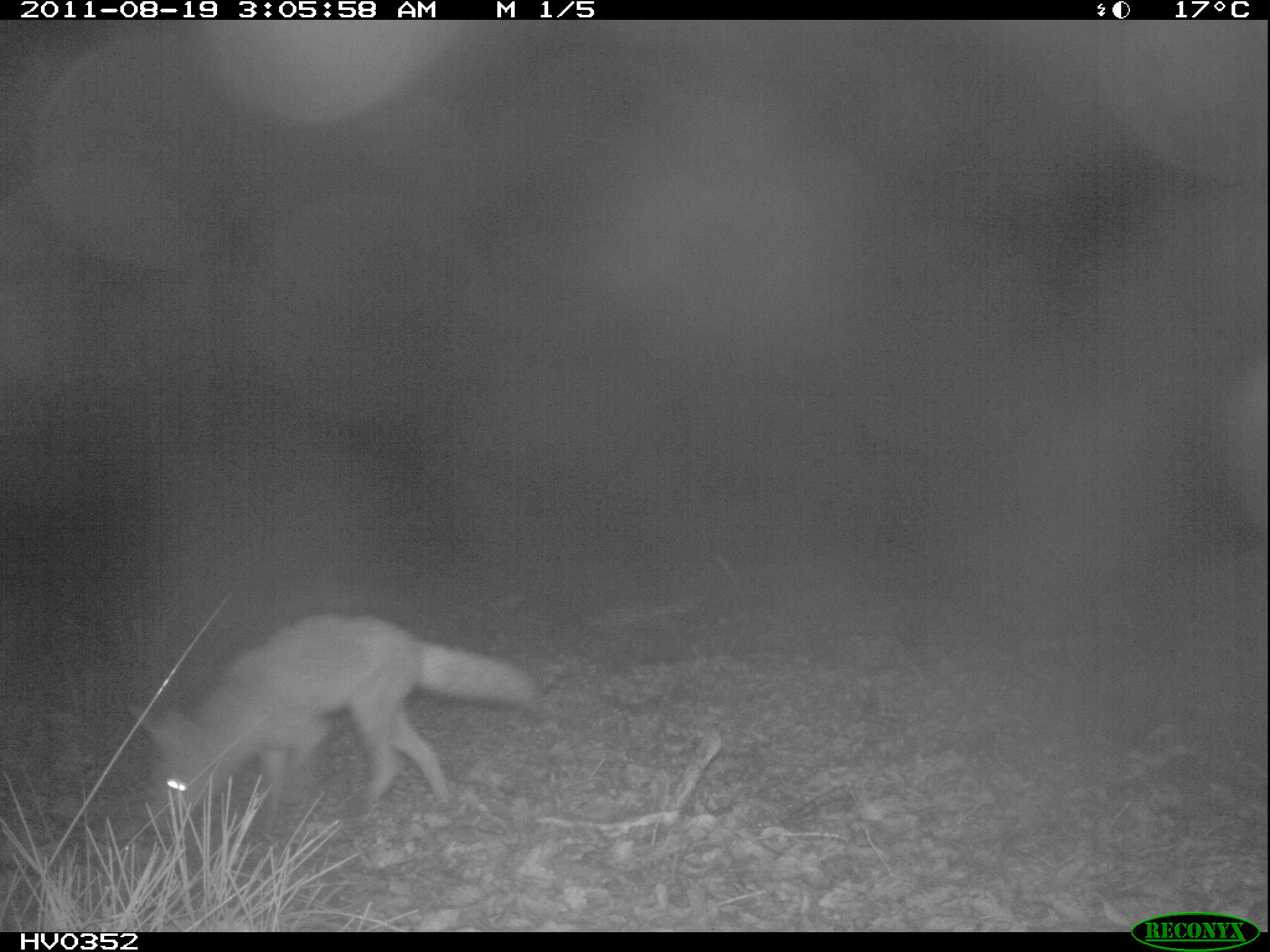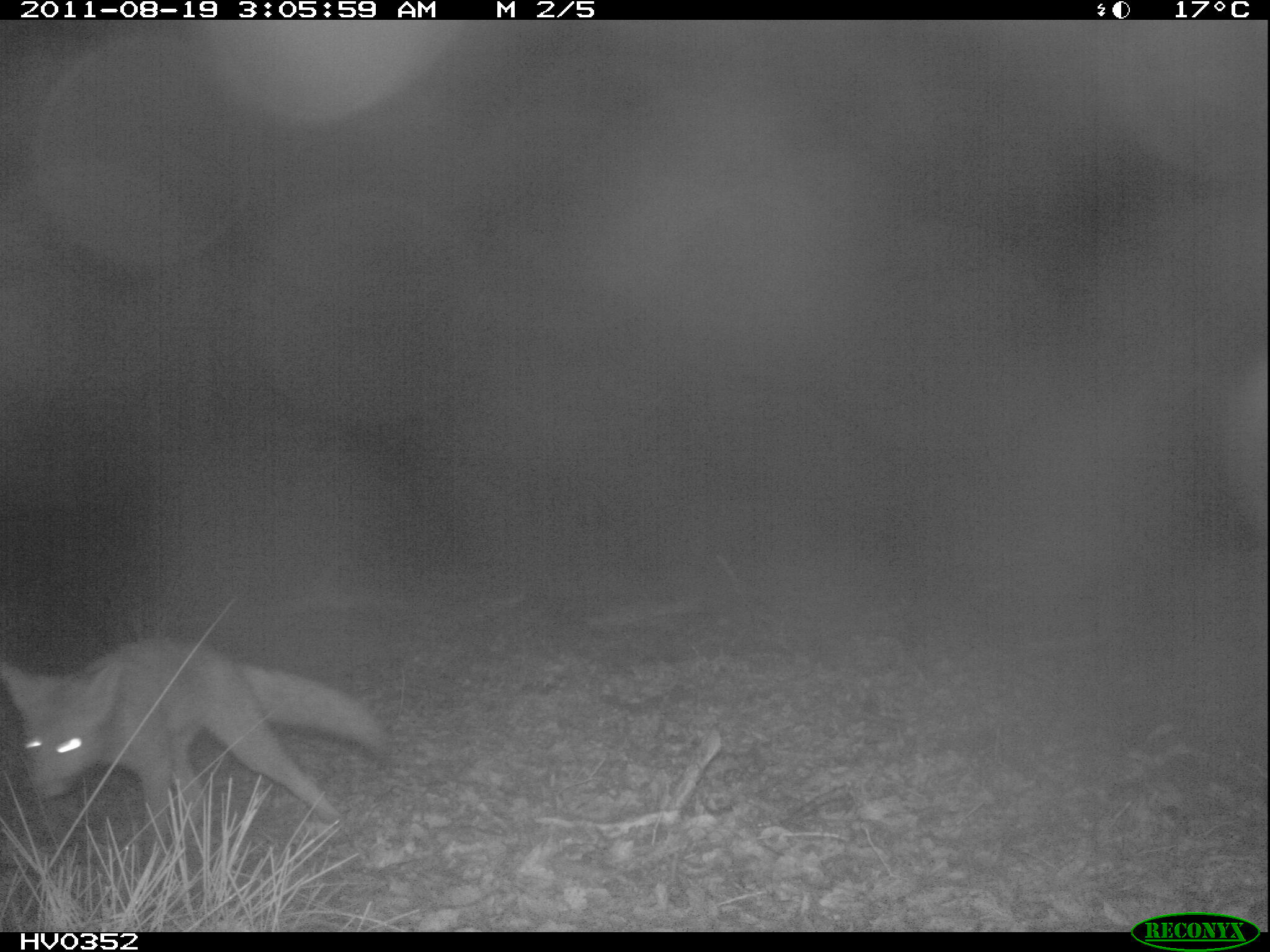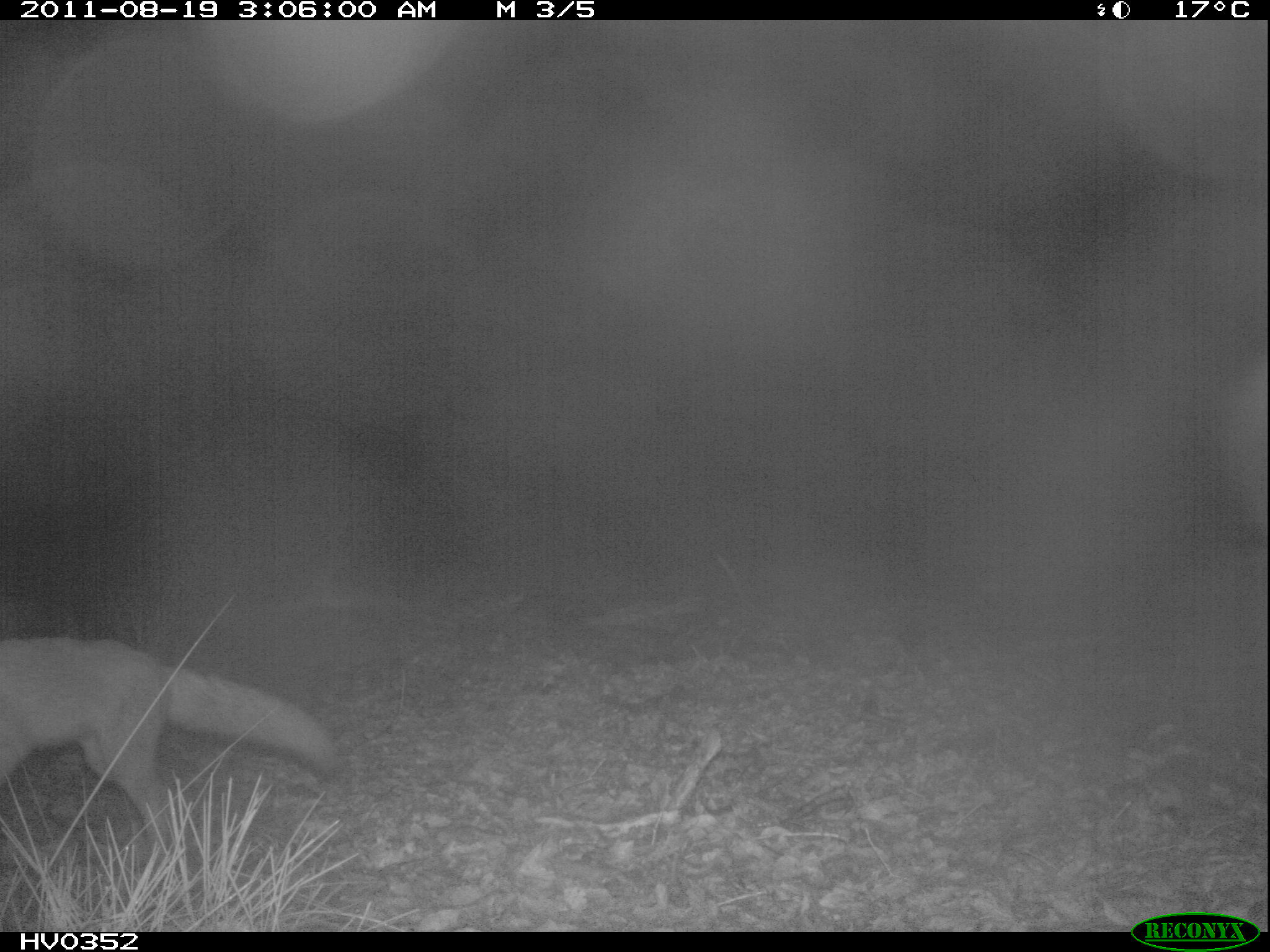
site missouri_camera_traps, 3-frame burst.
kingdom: Animalia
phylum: Chordata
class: Mammalia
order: Carnivora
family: Canidae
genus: Vulpes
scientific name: Vulpes vulpes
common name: red fox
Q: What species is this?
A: Red fox (Vulpes vulpes).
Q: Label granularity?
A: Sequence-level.